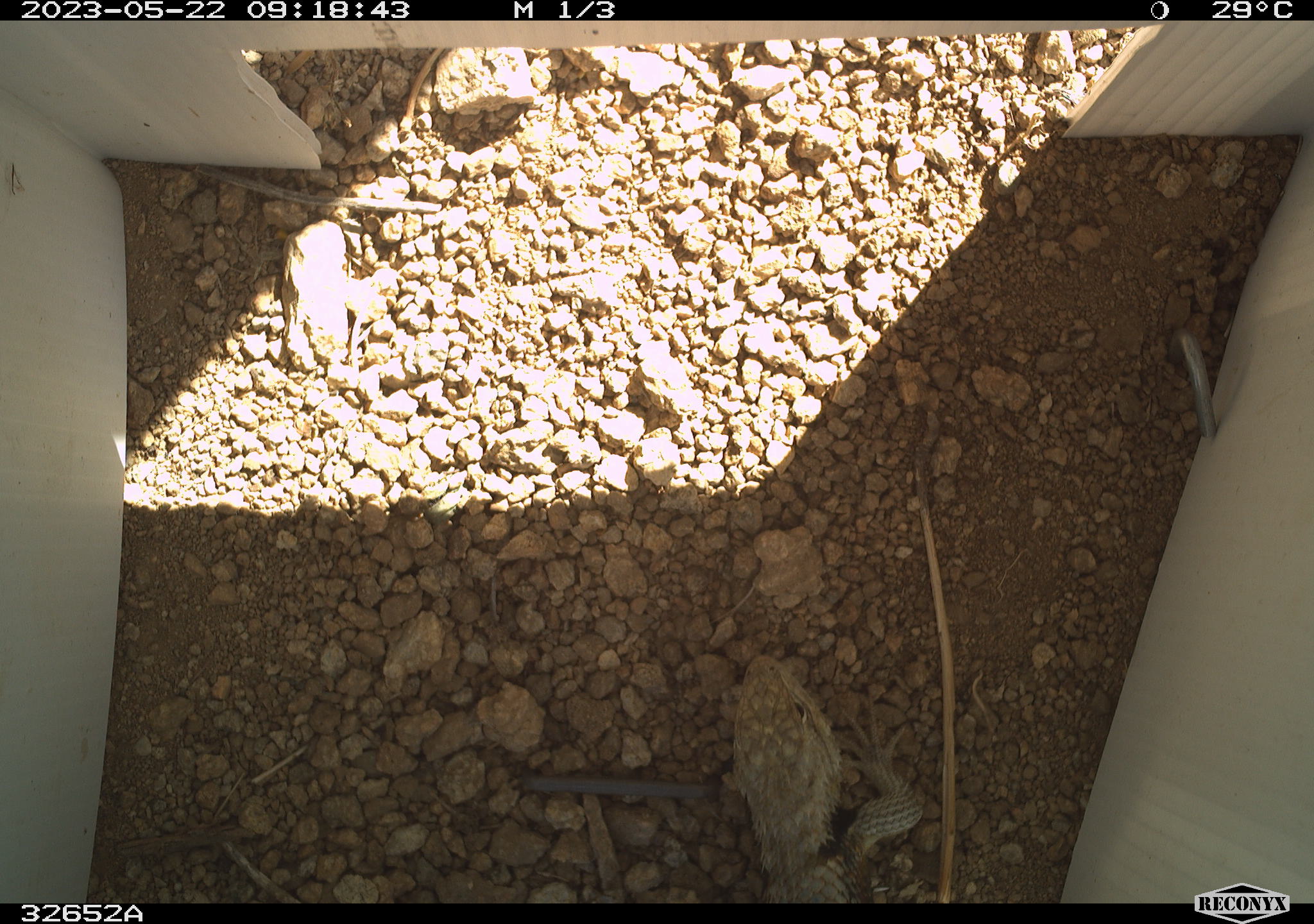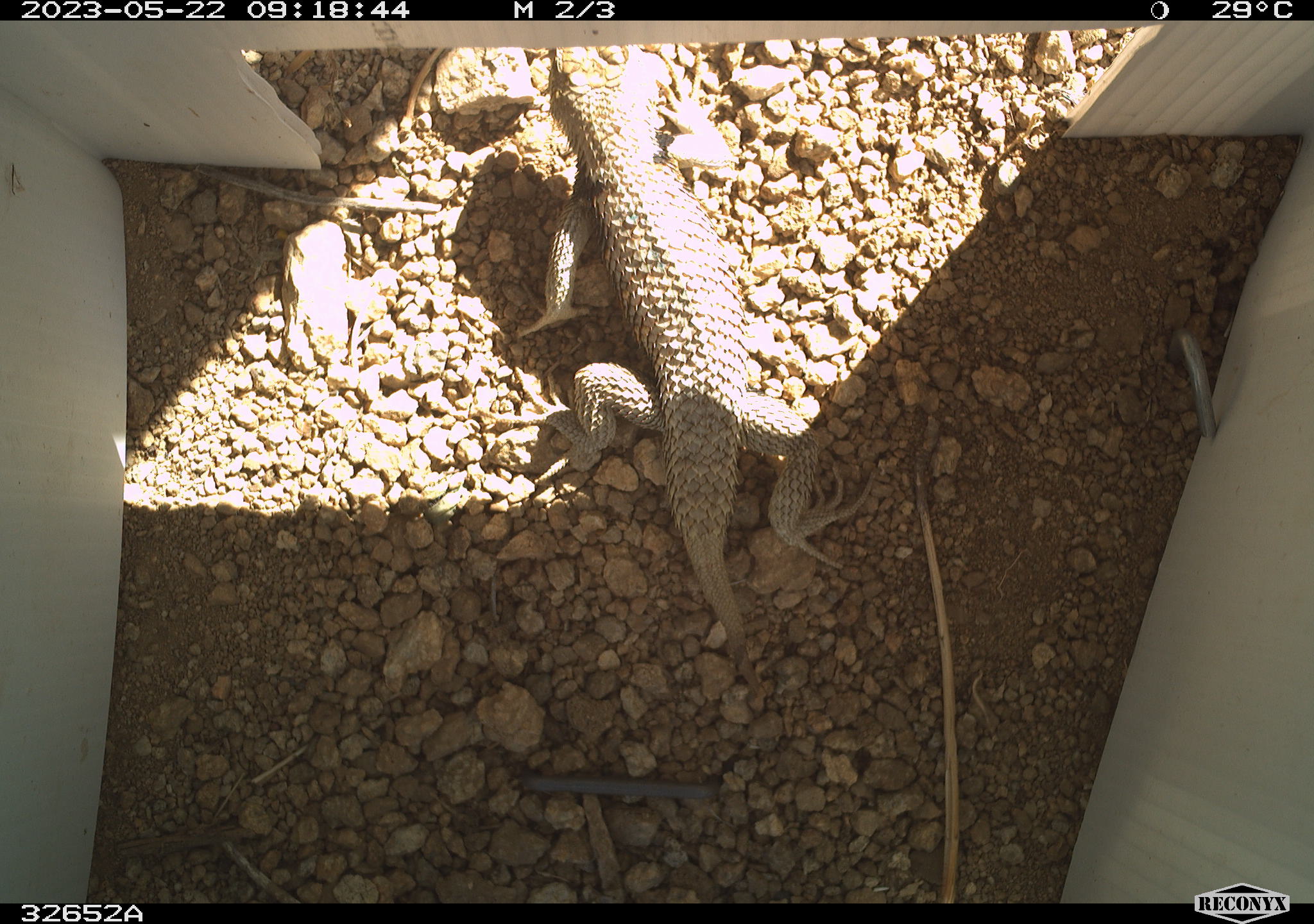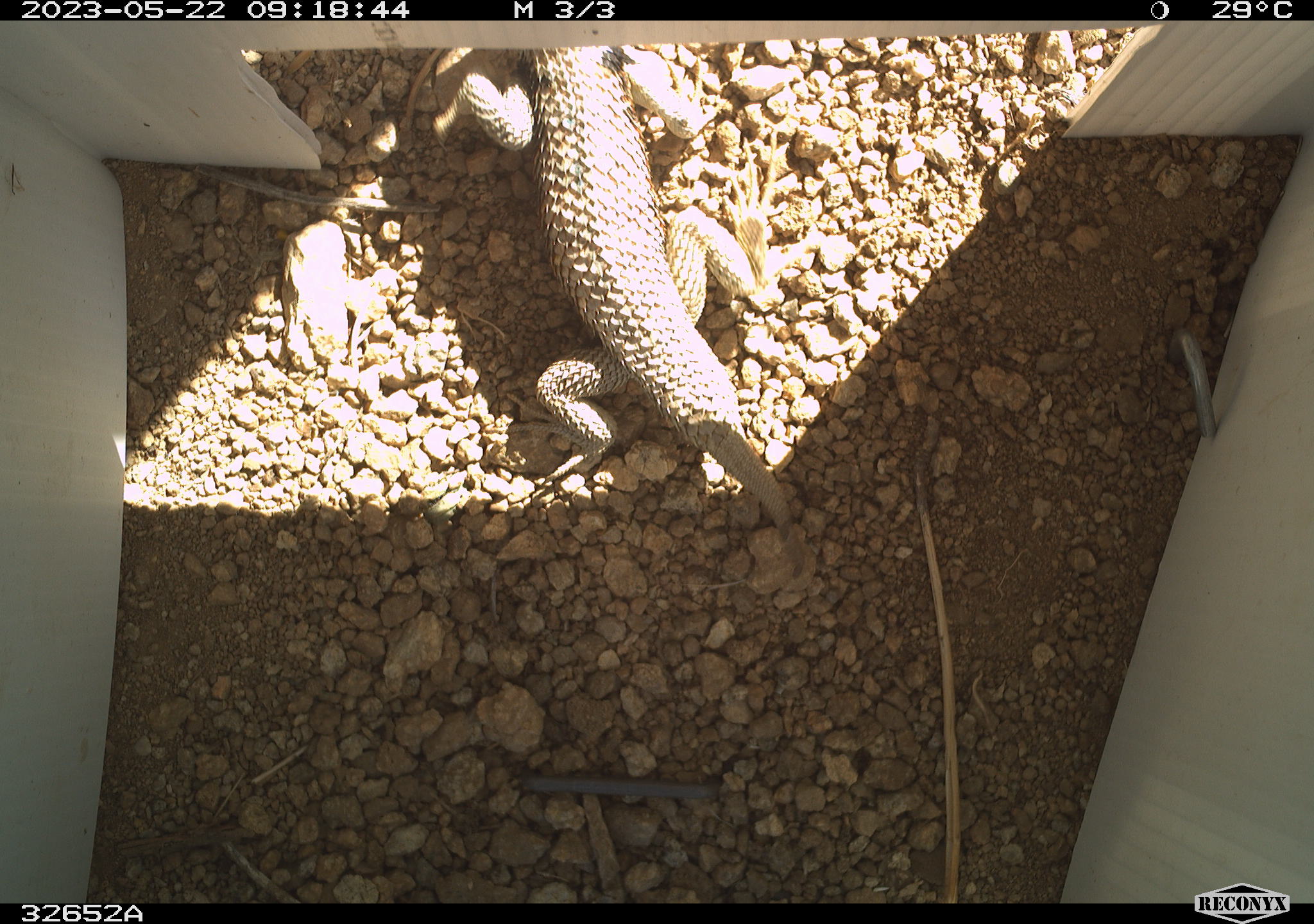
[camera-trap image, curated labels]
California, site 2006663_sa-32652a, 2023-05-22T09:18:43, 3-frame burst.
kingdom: Animalia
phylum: Chordata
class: Reptilia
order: Squamata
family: Phrynosomatidae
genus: Sceloporus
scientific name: Sceloporus uniformis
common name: yellow-backed spiny lizard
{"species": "yellow-backed spiny lizard (Sceloporus uniformis)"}